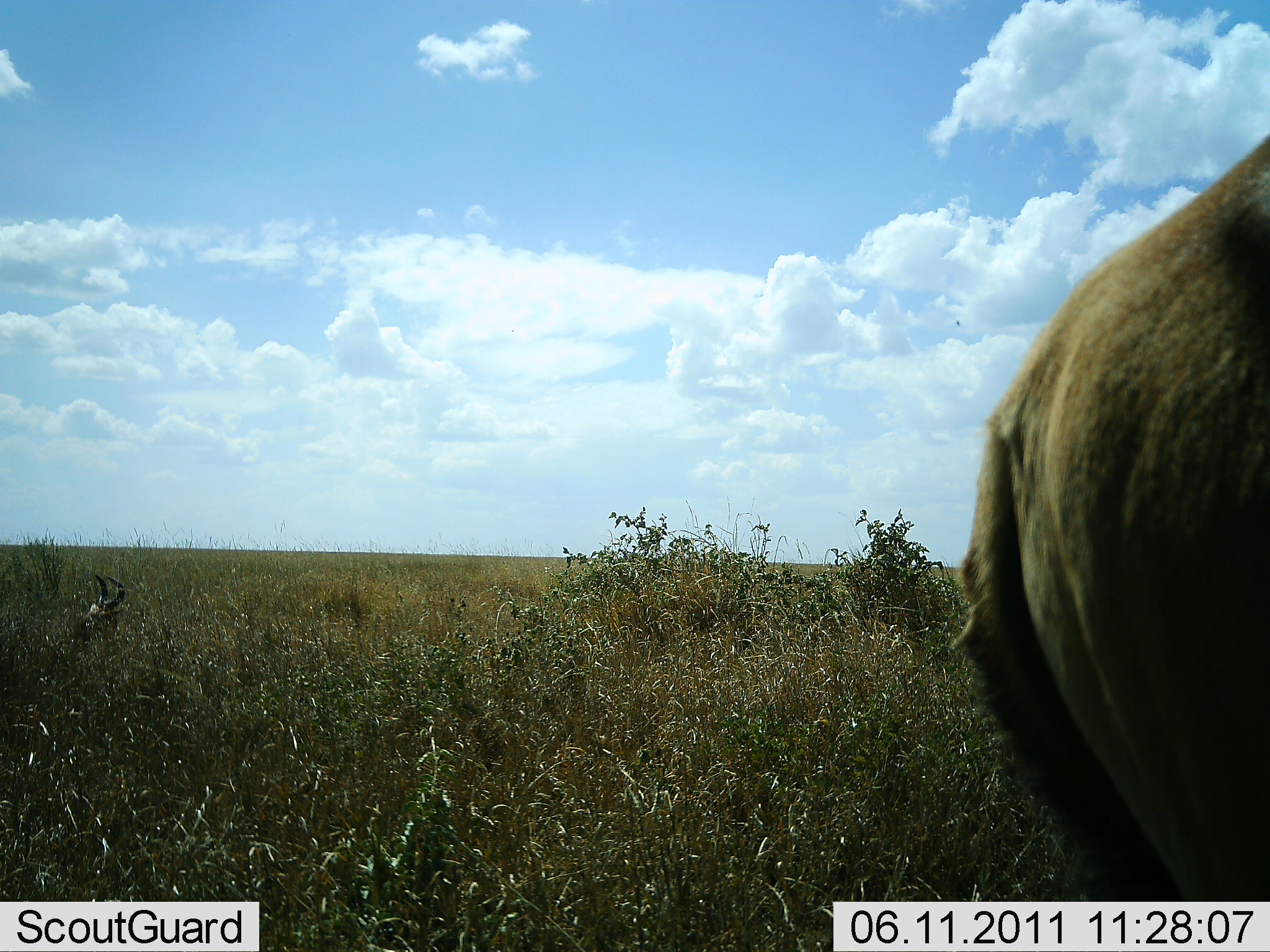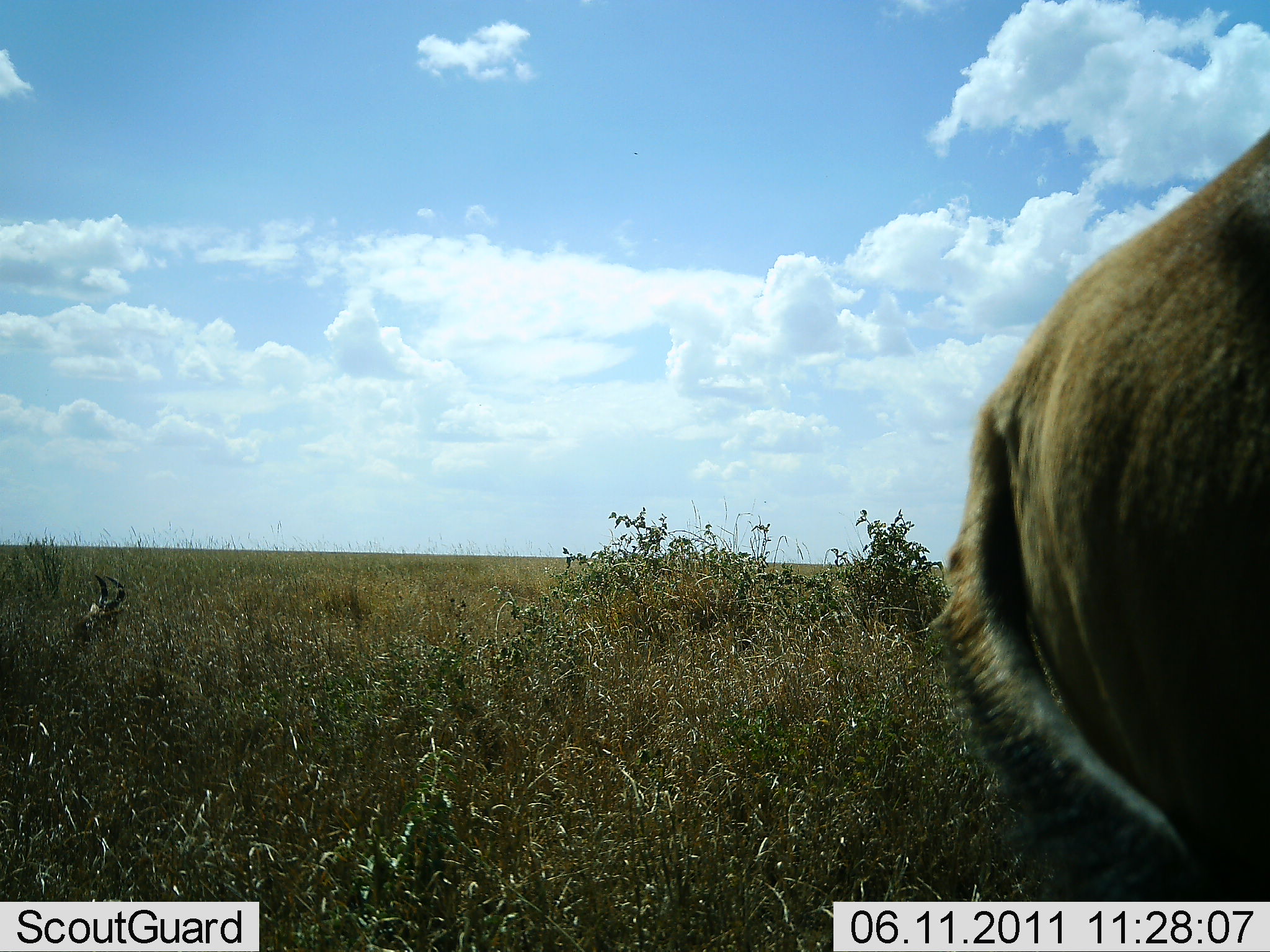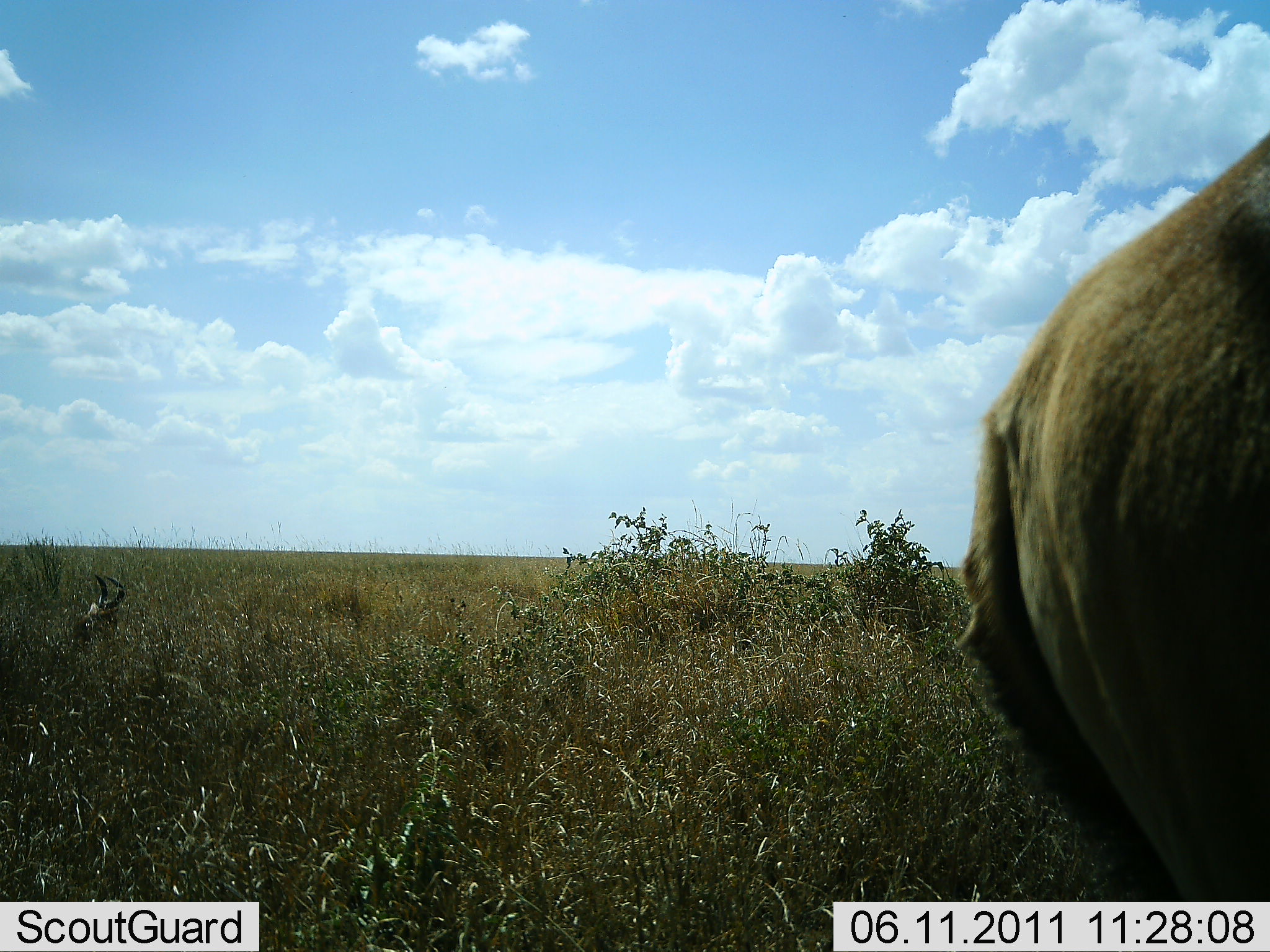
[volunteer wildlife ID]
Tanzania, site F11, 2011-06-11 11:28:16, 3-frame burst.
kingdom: Animalia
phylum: Chordata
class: Mammalia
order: Artiodactyla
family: Bovidae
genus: Nanger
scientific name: Nanger granti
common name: grant's gazelle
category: gazellegrants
Gazellegrants (grant's gazelle) (Nanger granti), count 1. Behavior (volunteer vote fractions): standing 100%, resting 33%, moving 0%, interacting 0%. Young present (vote fraction): 0%. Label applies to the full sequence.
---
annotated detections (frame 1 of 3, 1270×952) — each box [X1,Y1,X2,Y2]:
animal: [945,136,1270,901]; [64,575,213,734]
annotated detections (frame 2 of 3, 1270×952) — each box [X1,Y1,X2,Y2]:
animal: [926,128,1270,907]; [61,574,223,729]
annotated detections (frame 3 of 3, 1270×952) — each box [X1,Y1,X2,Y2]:
animal: [947,131,1270,904]; [54,567,226,749]